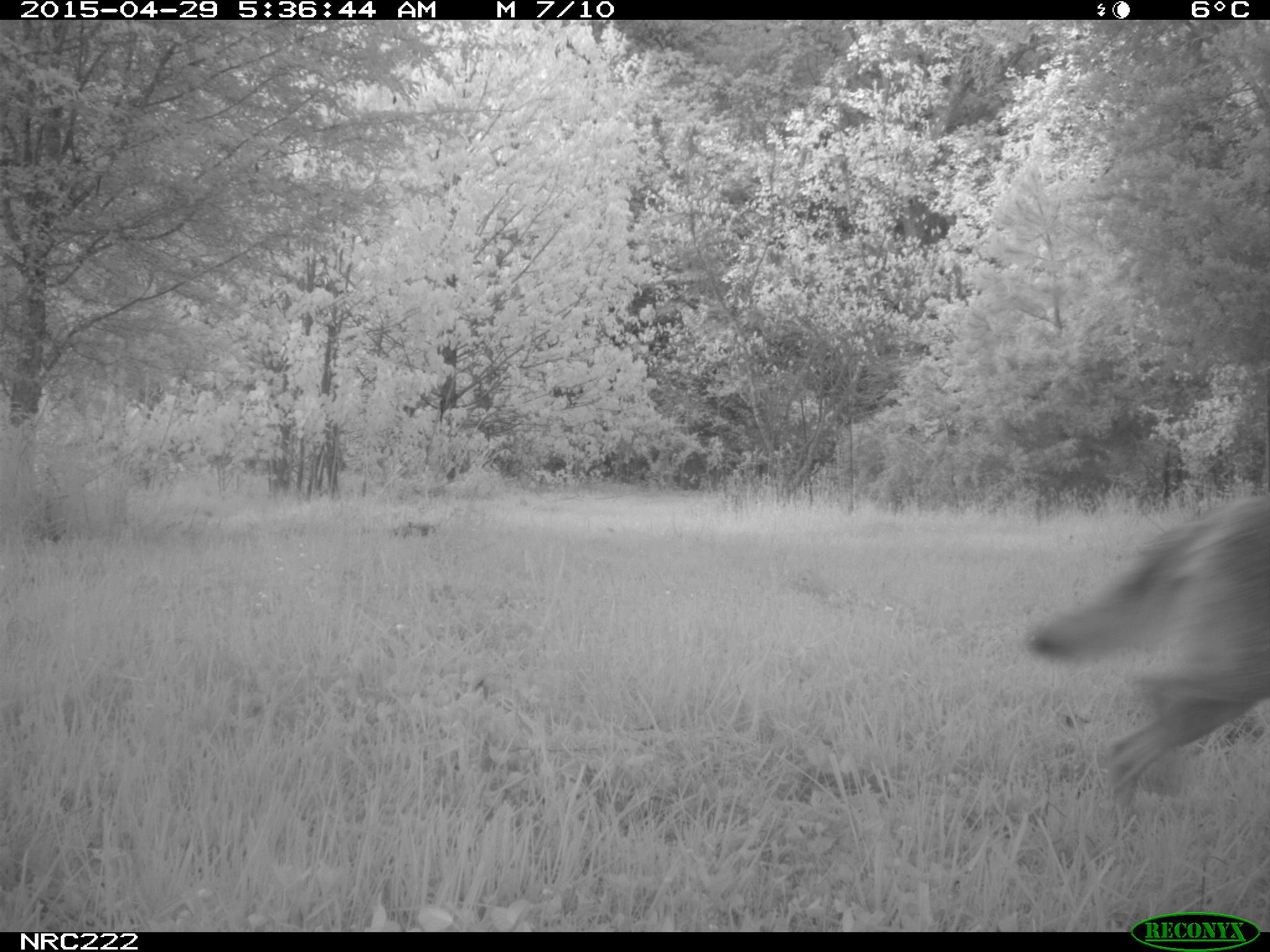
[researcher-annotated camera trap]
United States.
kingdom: Animalia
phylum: Chordata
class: Mammalia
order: Carnivora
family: Canidae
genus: Canis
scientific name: Canis latrans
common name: coyote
Coyote (Canis latrans).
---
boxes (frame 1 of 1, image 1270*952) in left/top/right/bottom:
Coyote: 1008/468/1270/818